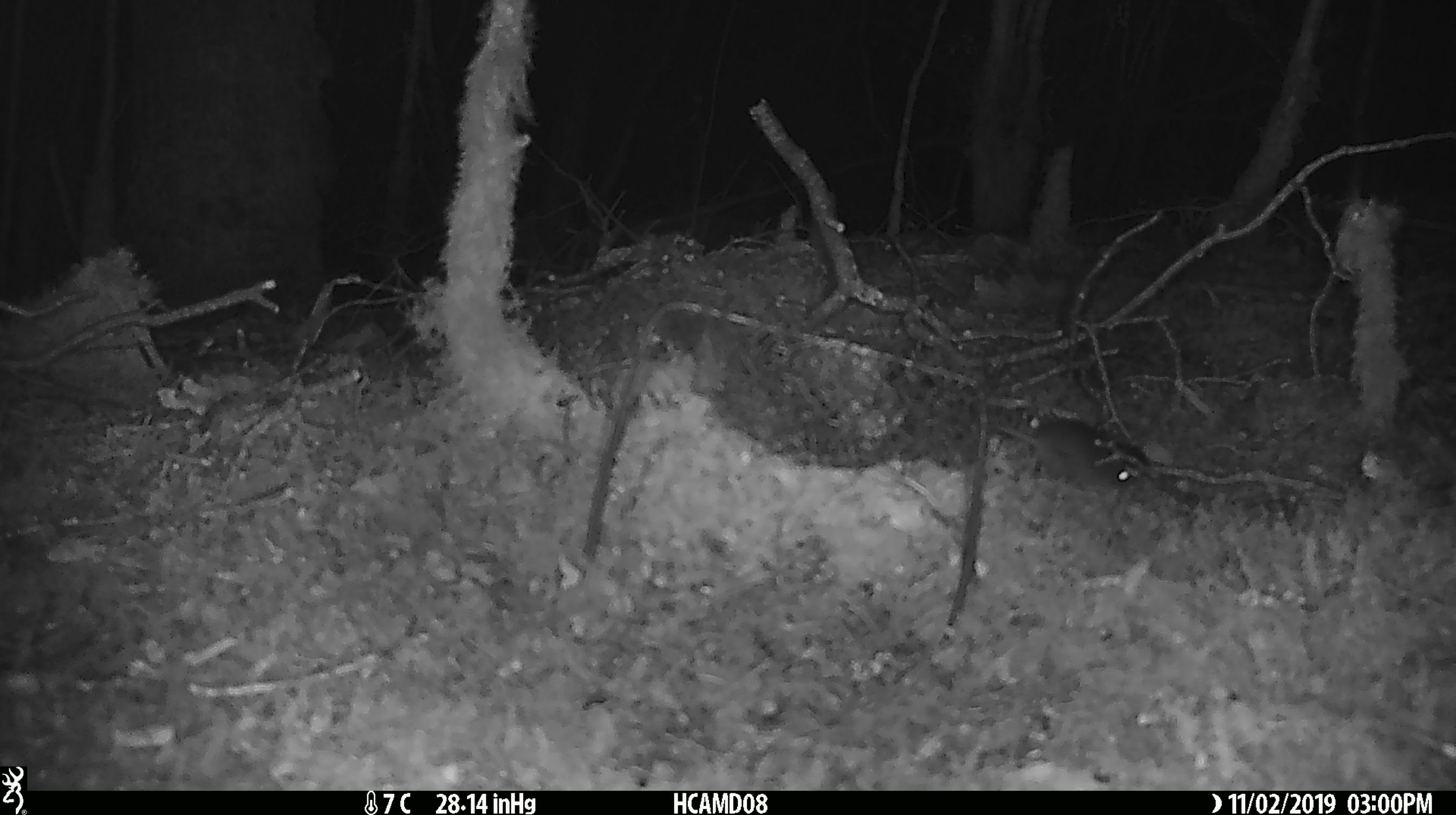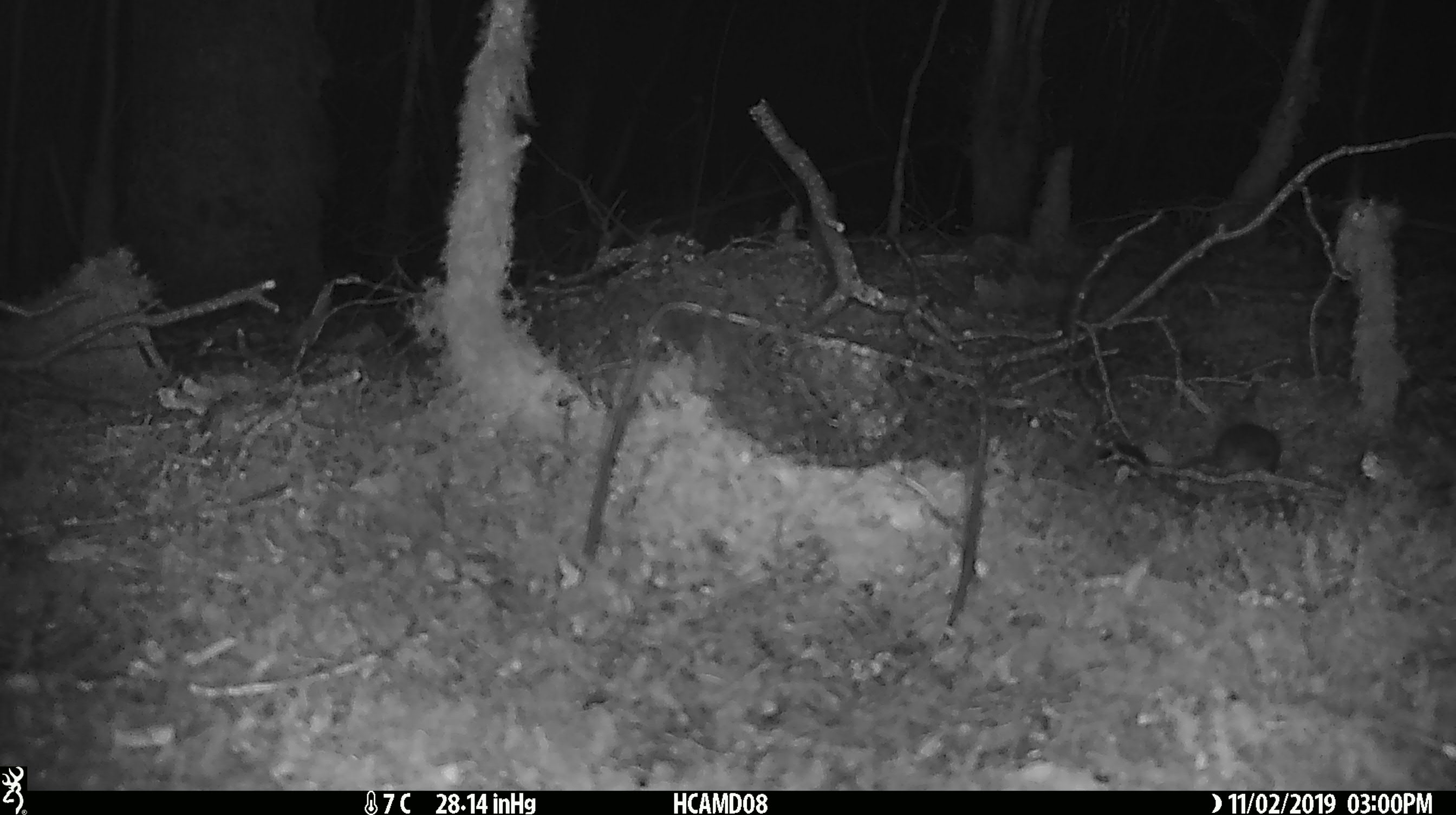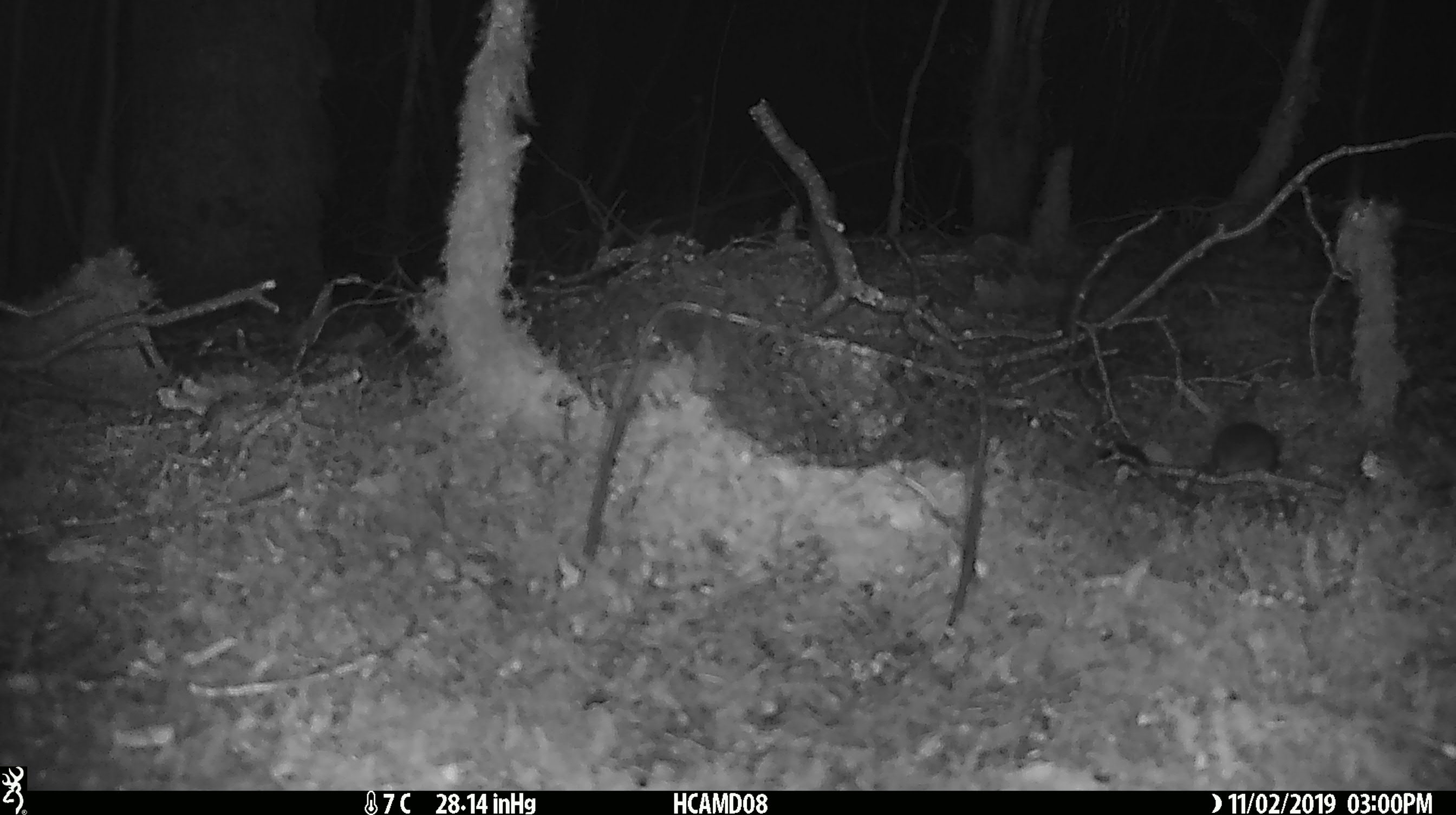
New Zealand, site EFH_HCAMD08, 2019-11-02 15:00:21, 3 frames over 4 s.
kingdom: Animalia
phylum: Chordata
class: Mammalia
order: Rodentia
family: Muridae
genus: Mus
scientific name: Mus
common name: mouse